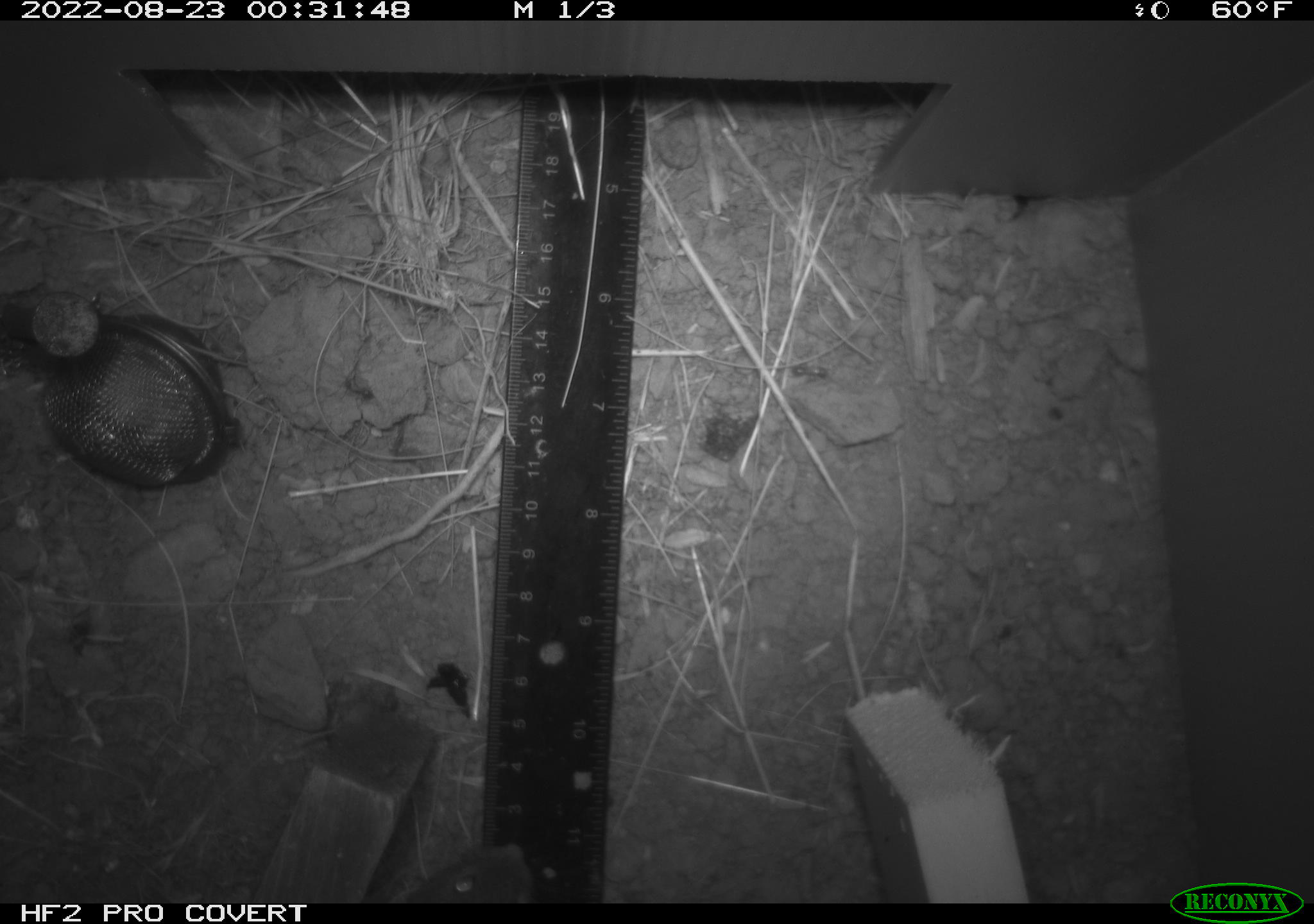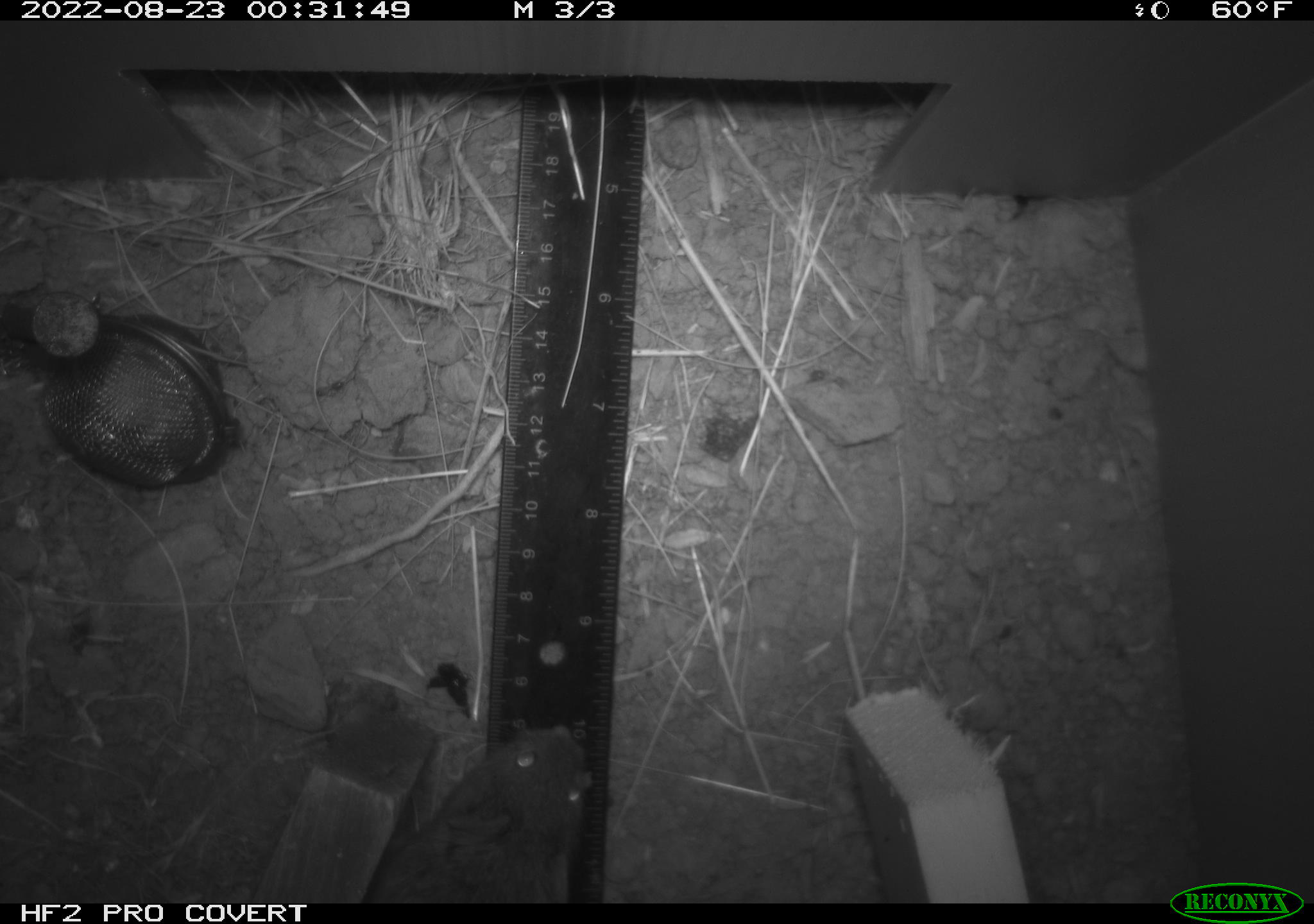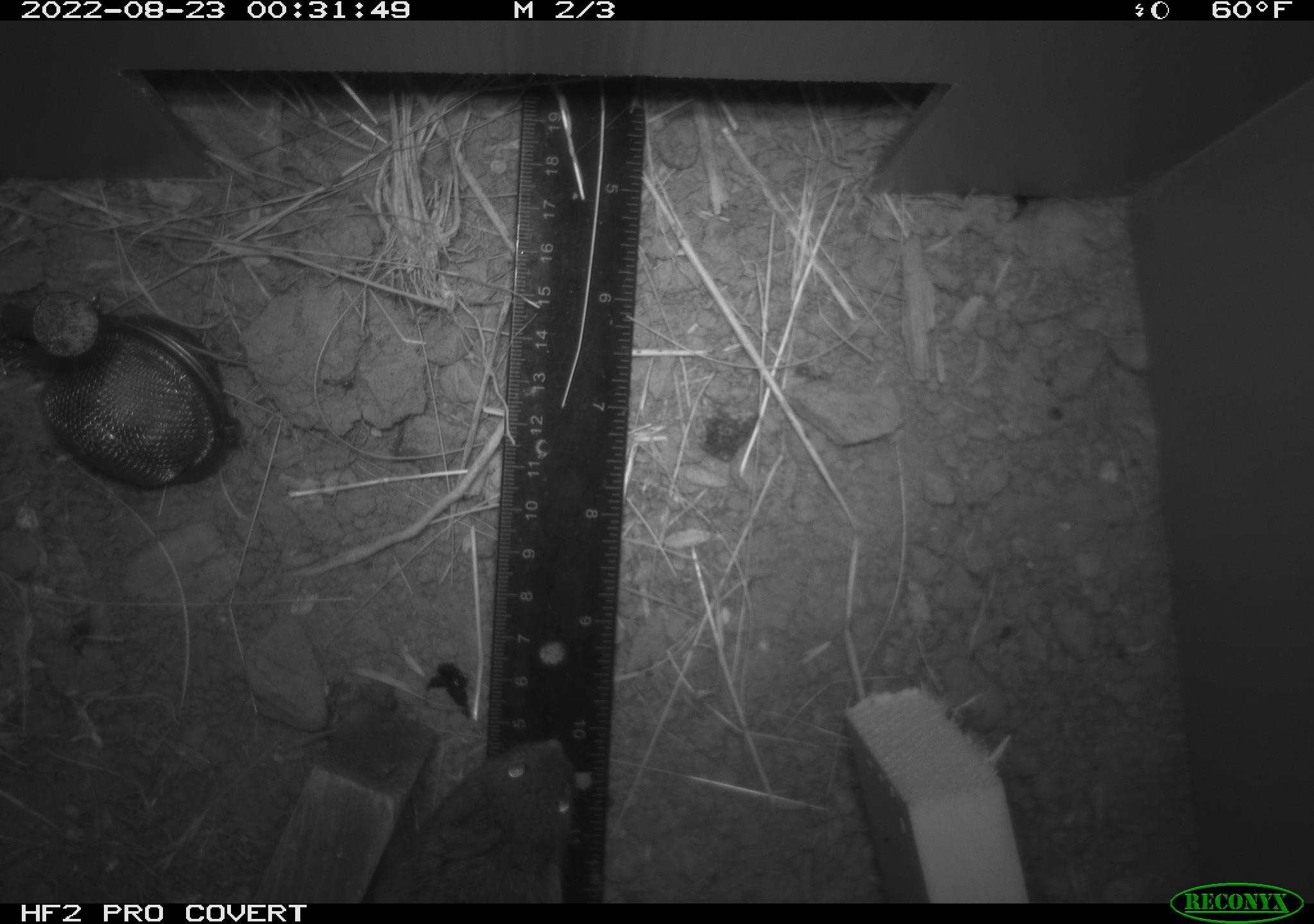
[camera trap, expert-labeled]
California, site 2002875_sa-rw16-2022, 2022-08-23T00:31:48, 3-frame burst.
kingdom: Animalia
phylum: Chordata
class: Mammalia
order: Rodentia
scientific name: Rodentia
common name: mouse species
Mouse species (Rodentia).